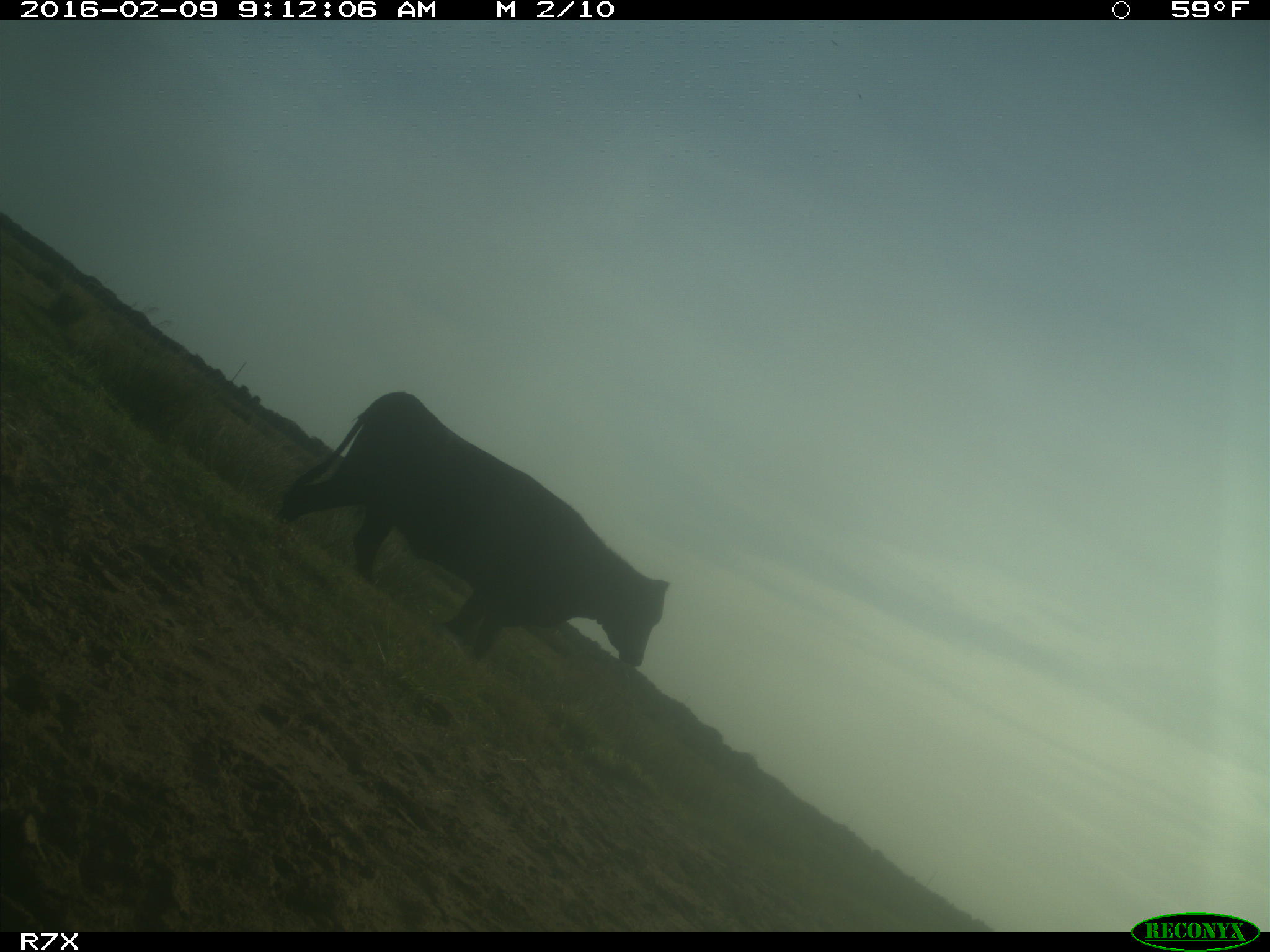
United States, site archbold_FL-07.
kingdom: Animalia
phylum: Chordata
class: Mammalia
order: Artiodactyla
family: Bovidae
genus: Bos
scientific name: Bos taurus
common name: domestic cow